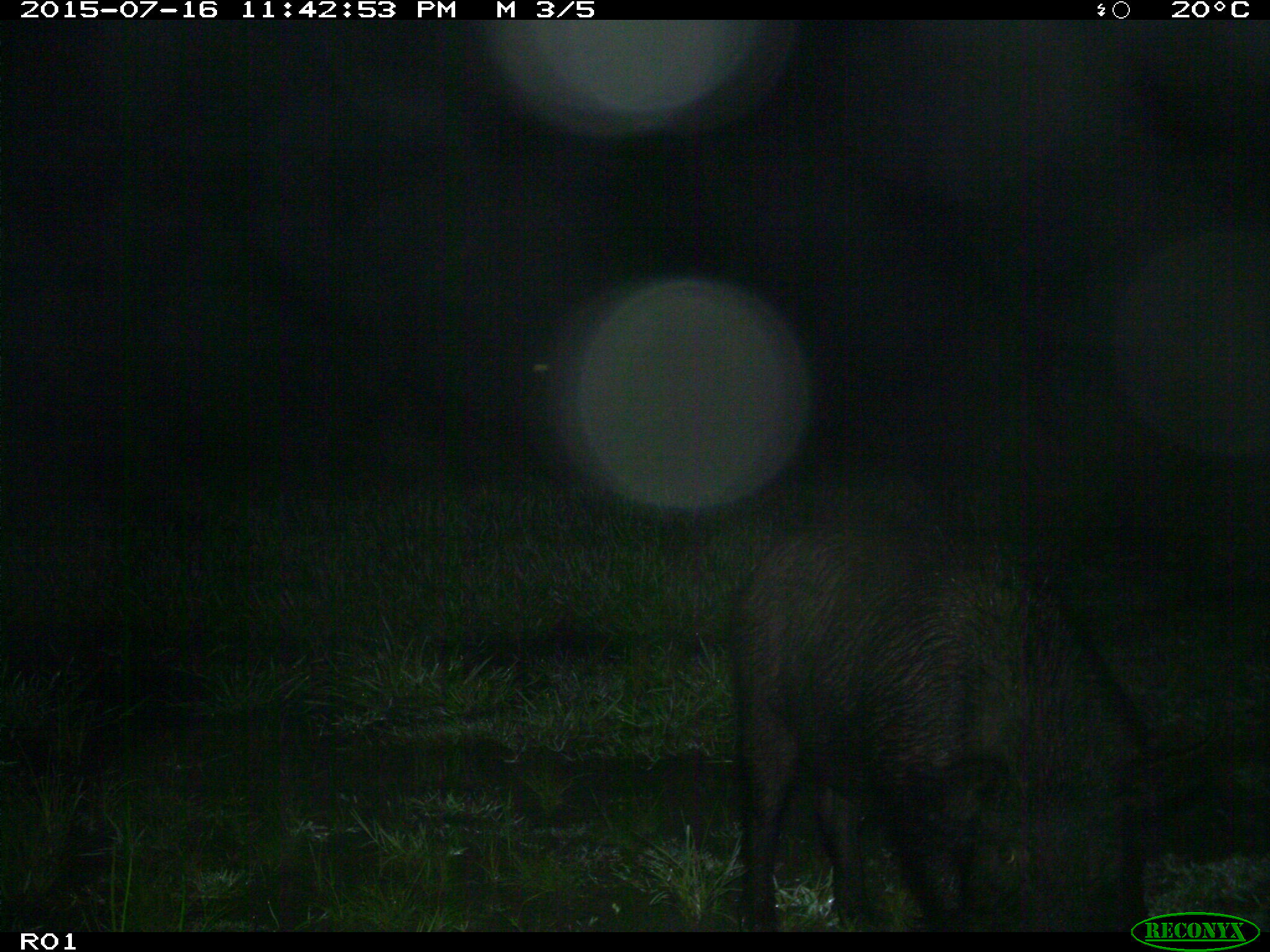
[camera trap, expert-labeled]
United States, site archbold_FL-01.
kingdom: Animalia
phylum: Chordata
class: Mammalia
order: Artiodactyla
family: Suidae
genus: Sus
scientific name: Sus scrofa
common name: wild boar